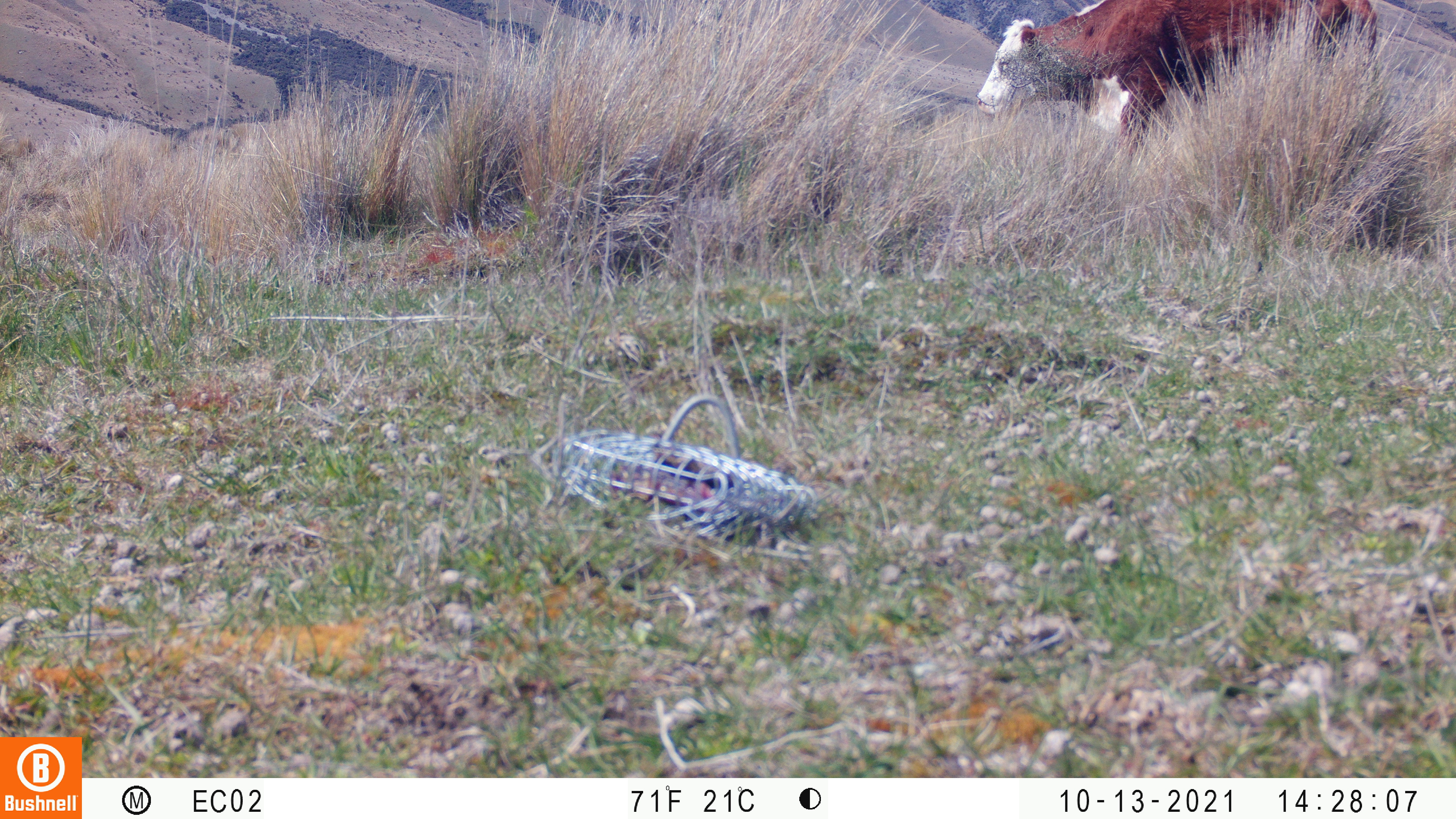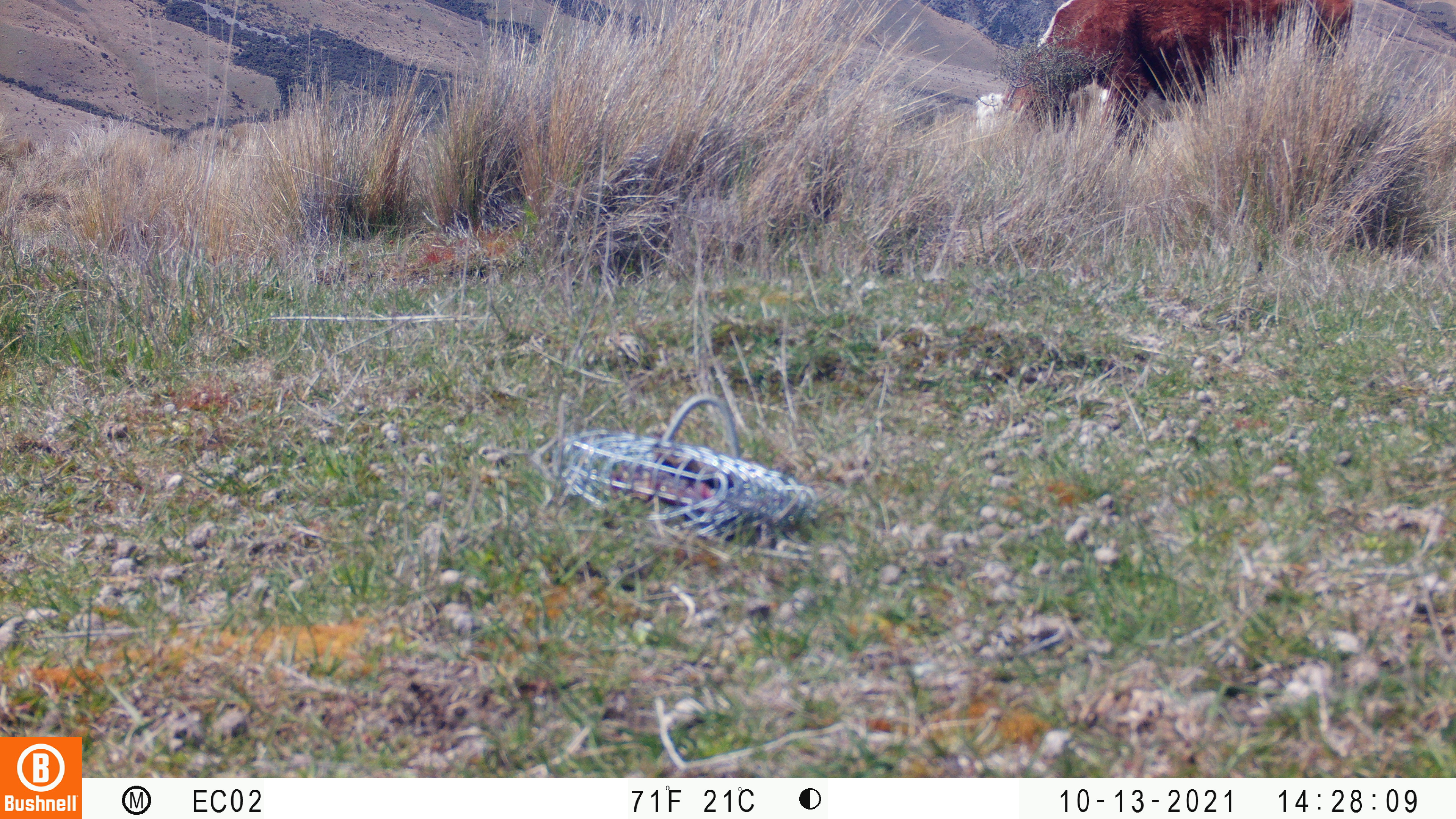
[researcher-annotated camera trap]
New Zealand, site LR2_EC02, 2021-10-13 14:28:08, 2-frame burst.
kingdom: Animalia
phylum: Chordata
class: Mammalia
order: Artiodactyla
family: Bovidae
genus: Bos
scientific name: Bos taurus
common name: domestic cow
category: cow